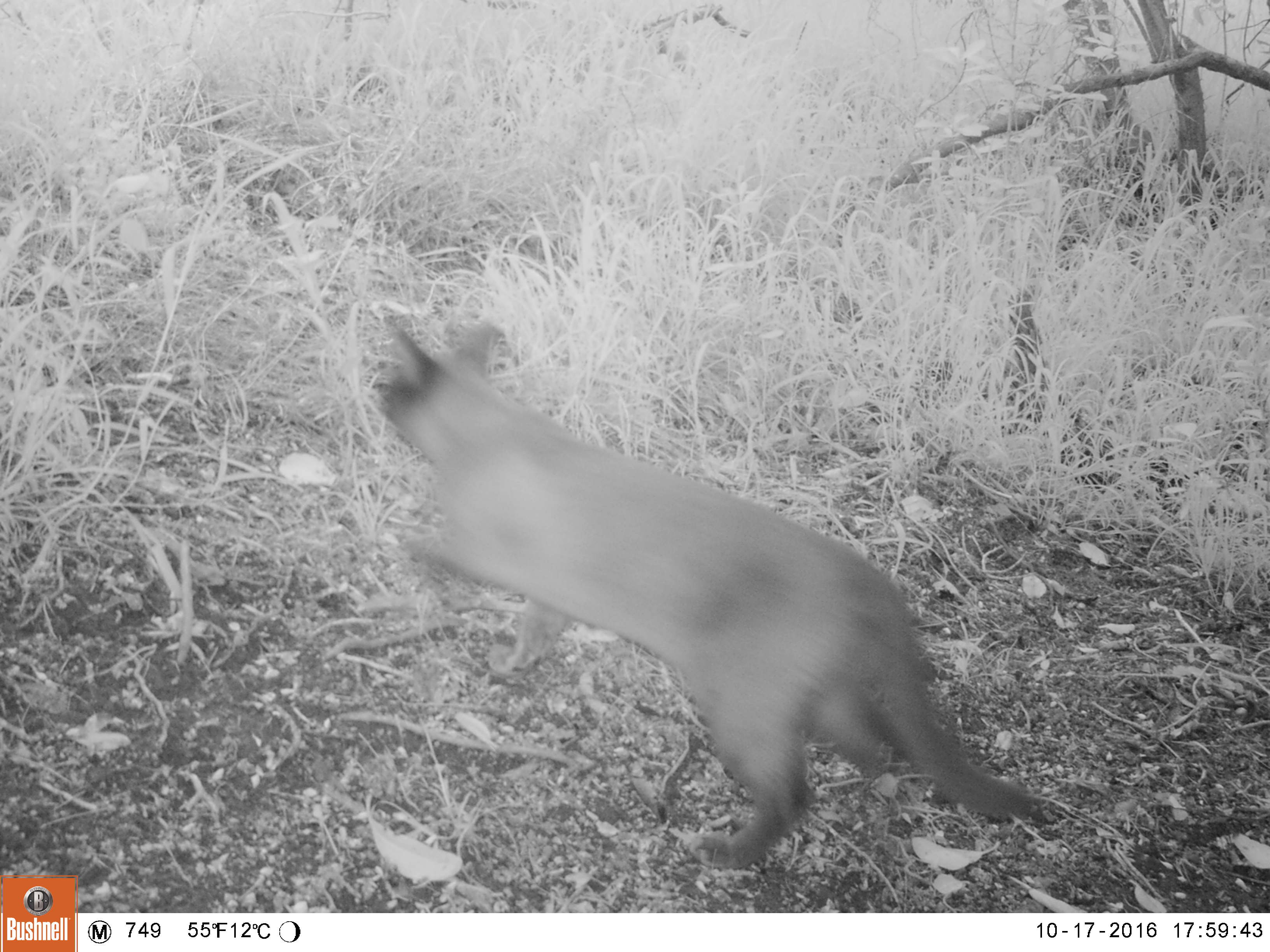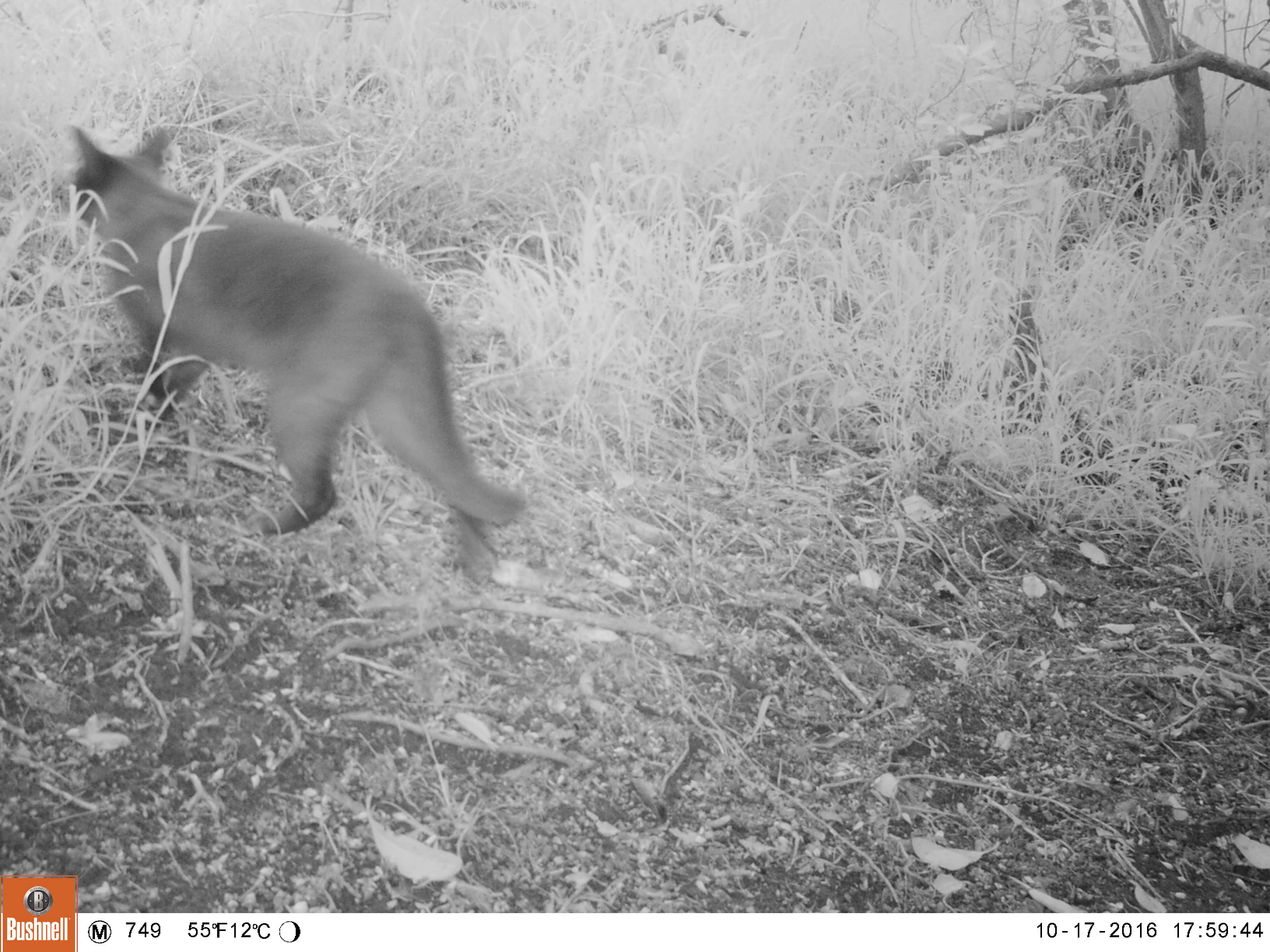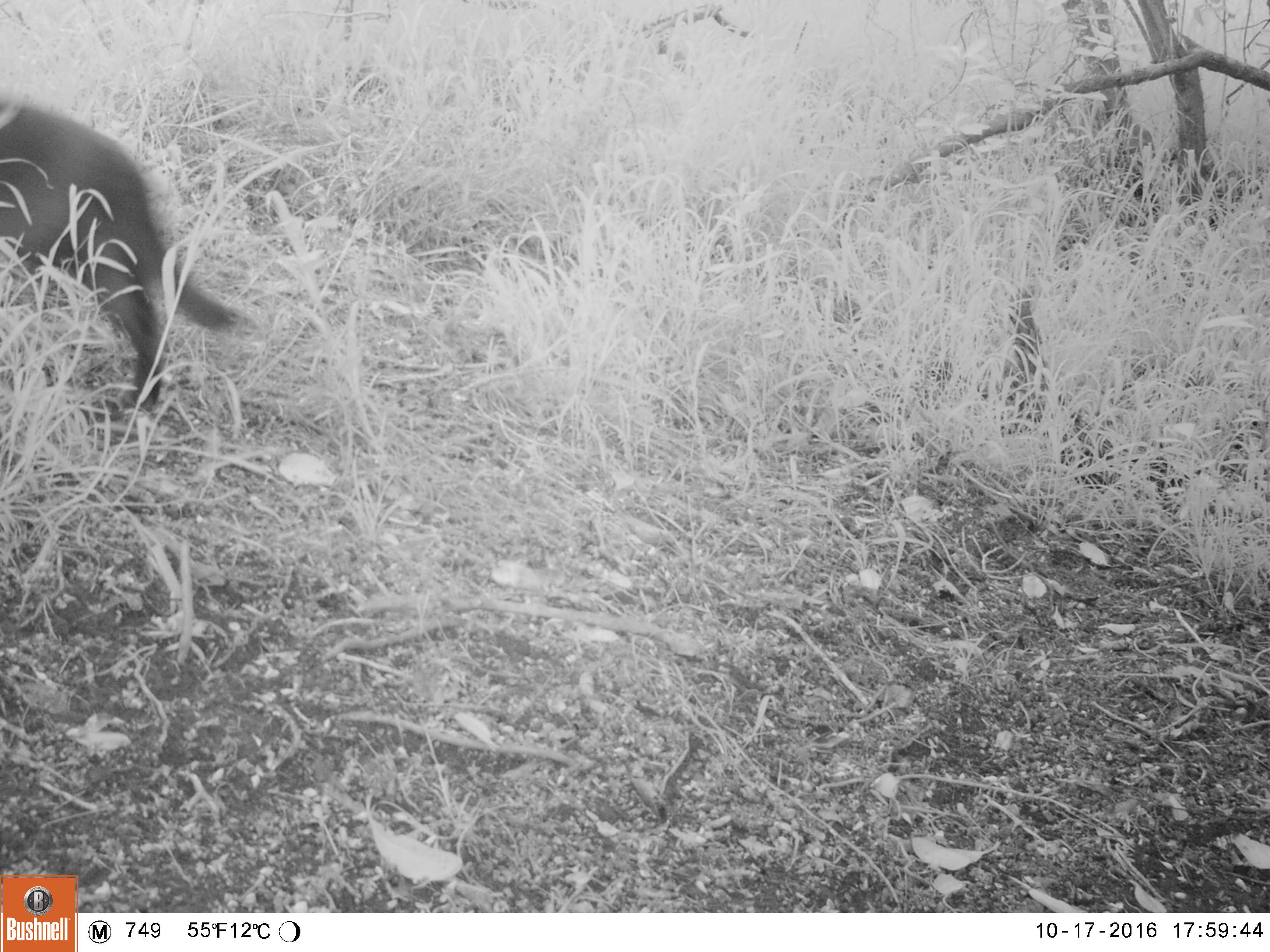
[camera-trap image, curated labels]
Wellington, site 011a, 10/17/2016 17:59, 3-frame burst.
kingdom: Animalia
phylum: Chordata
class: Mammalia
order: Carnivora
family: Felidae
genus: Felis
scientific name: Felis catus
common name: cat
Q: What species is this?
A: Cat (Felis catus).